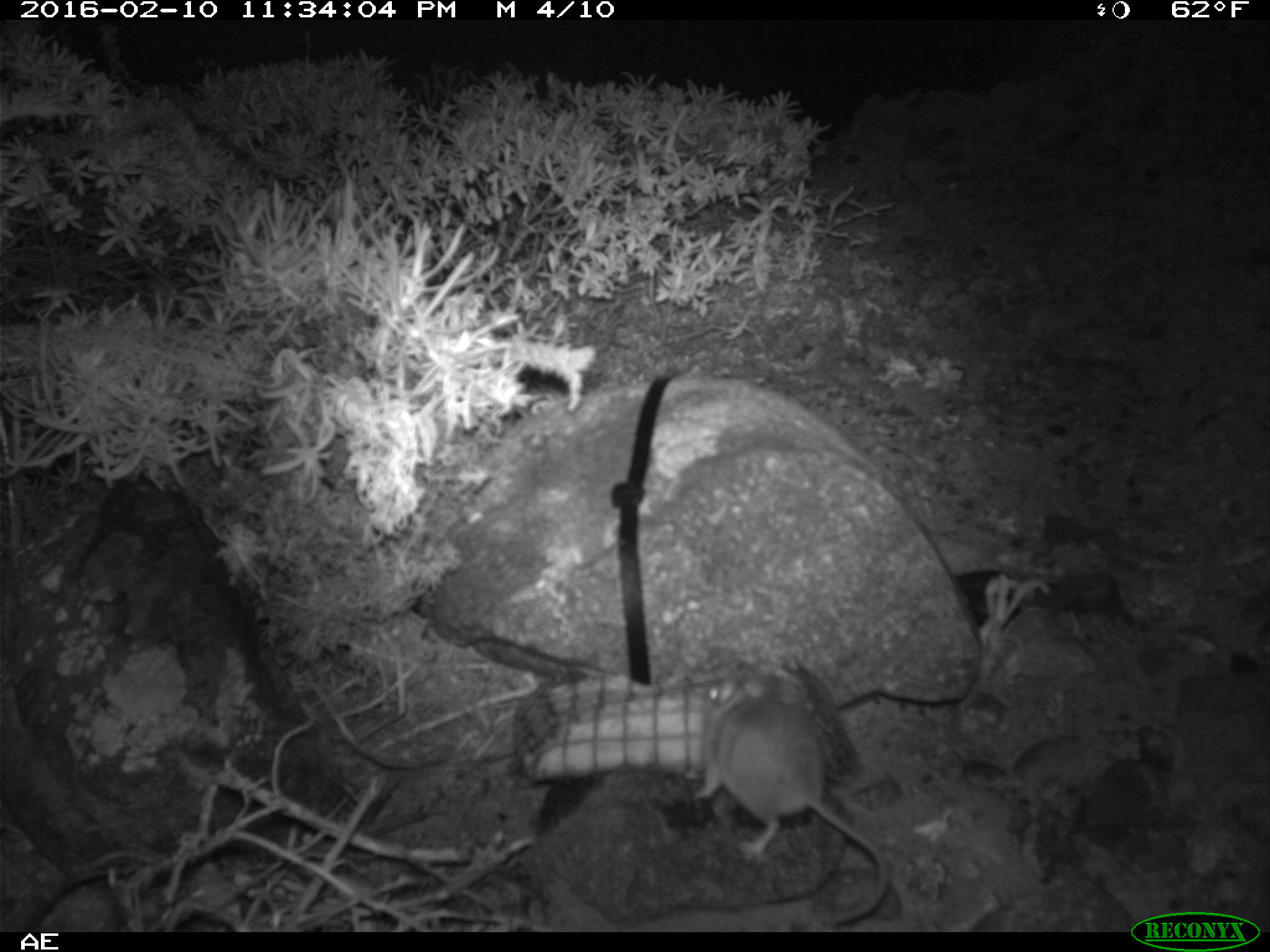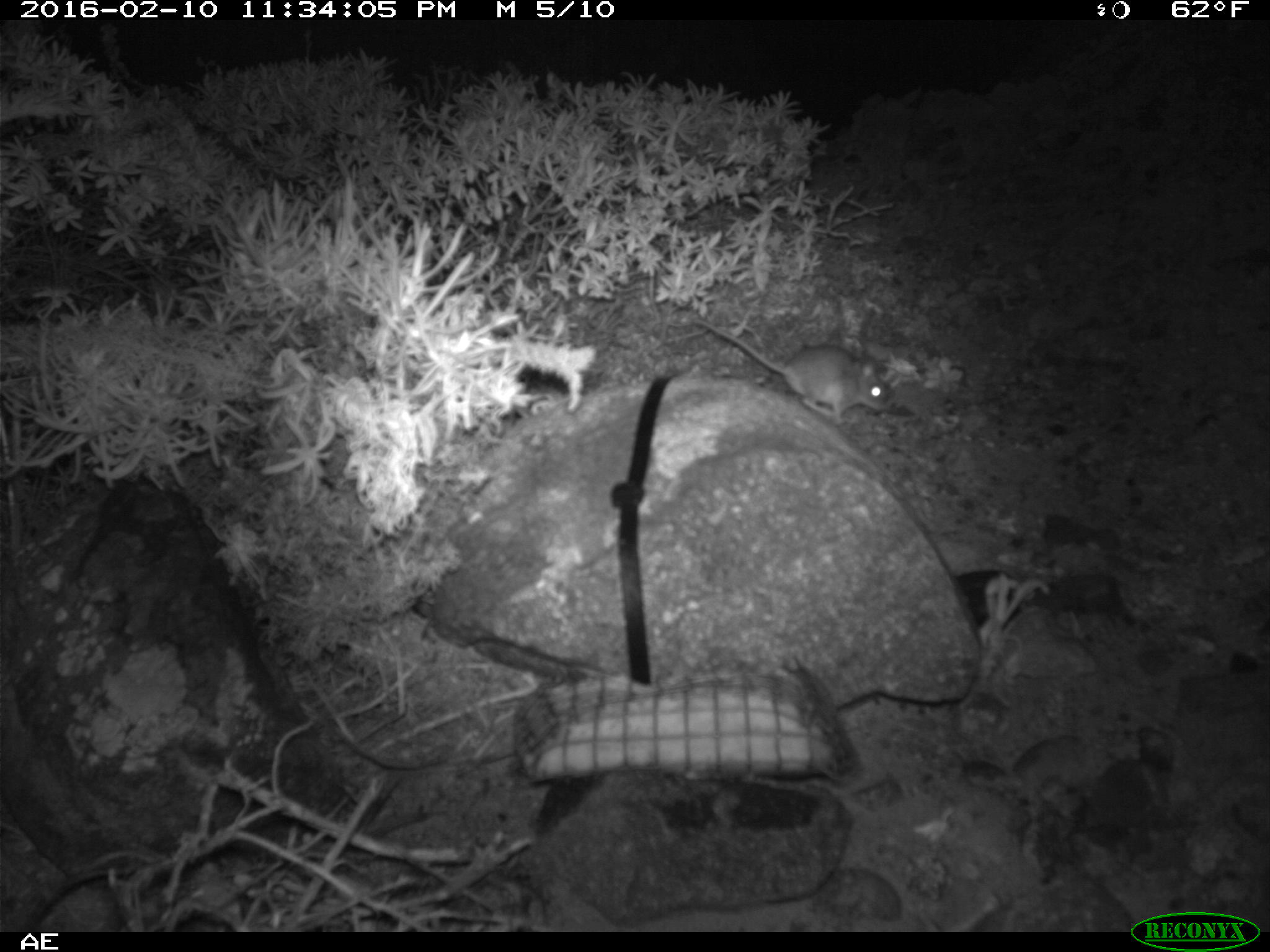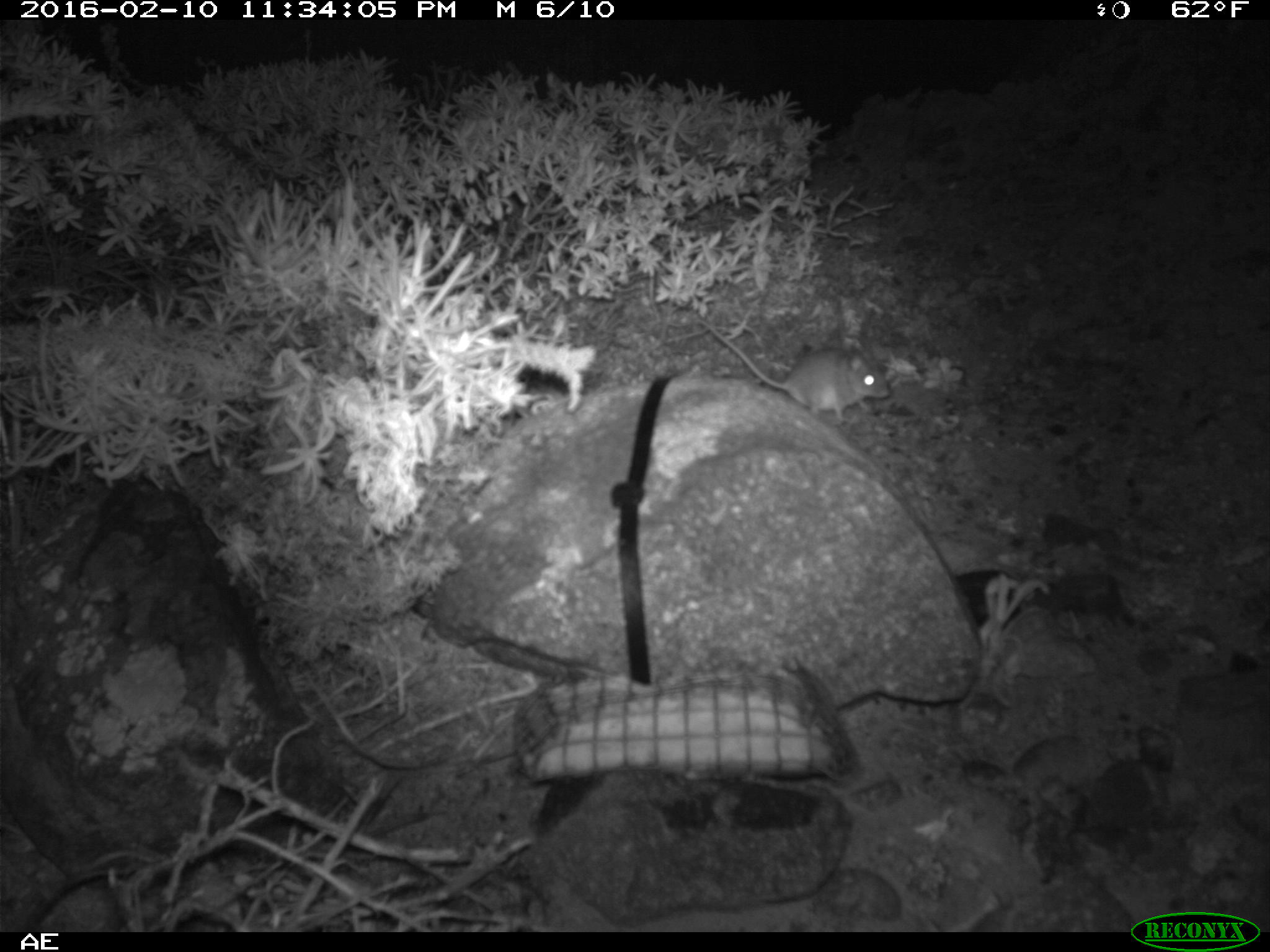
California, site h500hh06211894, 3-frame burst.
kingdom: Animalia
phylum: Chordata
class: Mammalia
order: Rodentia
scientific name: Rodentia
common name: rodent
Rodent (Rodentia).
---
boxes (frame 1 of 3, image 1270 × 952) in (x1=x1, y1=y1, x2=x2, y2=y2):
rodent: (x1=699, y1=677, x2=886, y2=924)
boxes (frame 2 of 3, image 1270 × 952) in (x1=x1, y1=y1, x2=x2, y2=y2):
rodent: (x1=692, y1=320, x2=891, y2=426)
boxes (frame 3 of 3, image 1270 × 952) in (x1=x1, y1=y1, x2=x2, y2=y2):
rodent: (x1=698, y1=319, x2=888, y2=423)